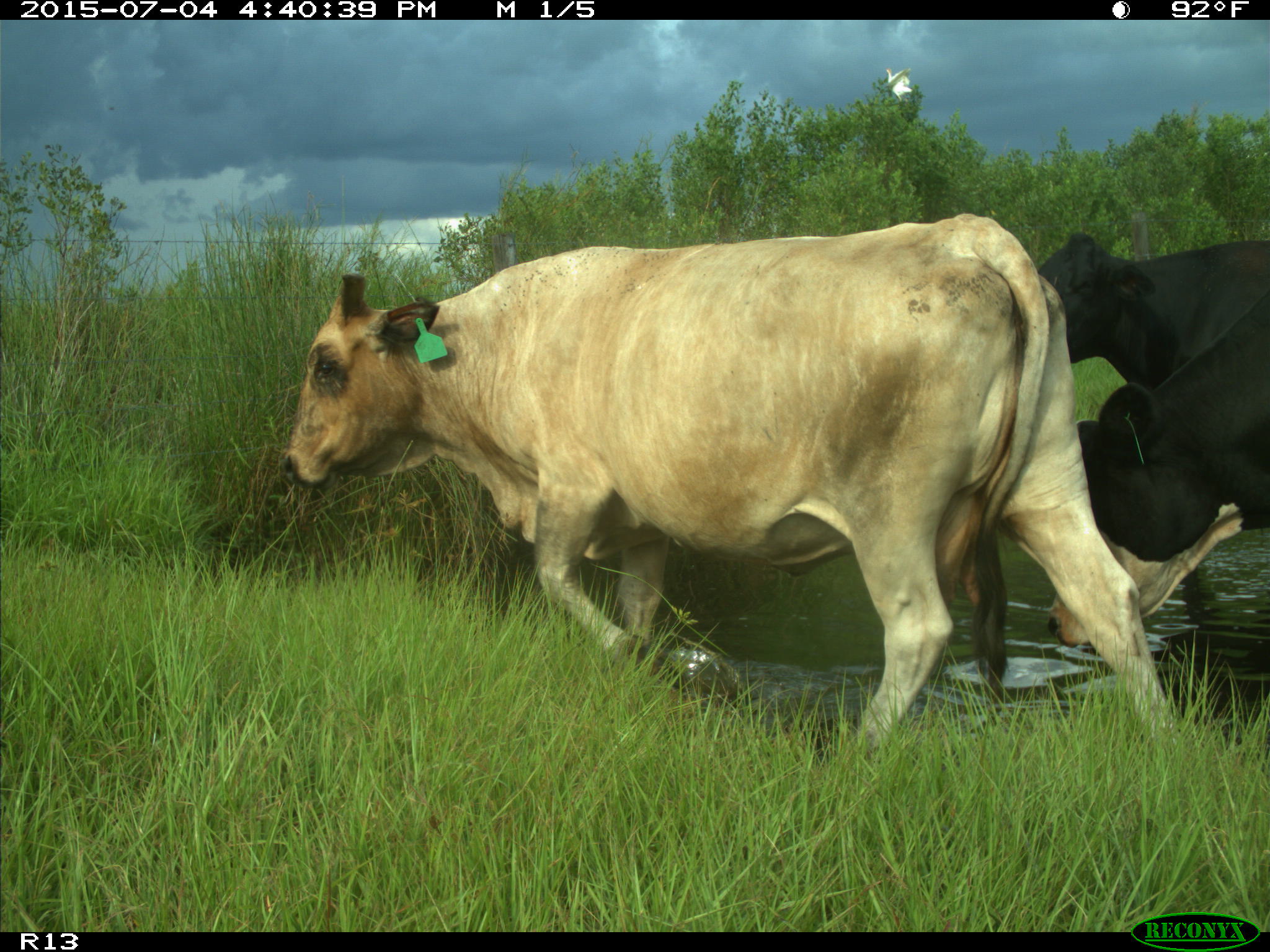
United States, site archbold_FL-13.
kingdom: Animalia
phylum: Chordata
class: Mammalia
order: Artiodactyla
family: Bovidae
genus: Bos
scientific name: Bos taurus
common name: domestic cow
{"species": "Bos taurus (domestic cow)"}